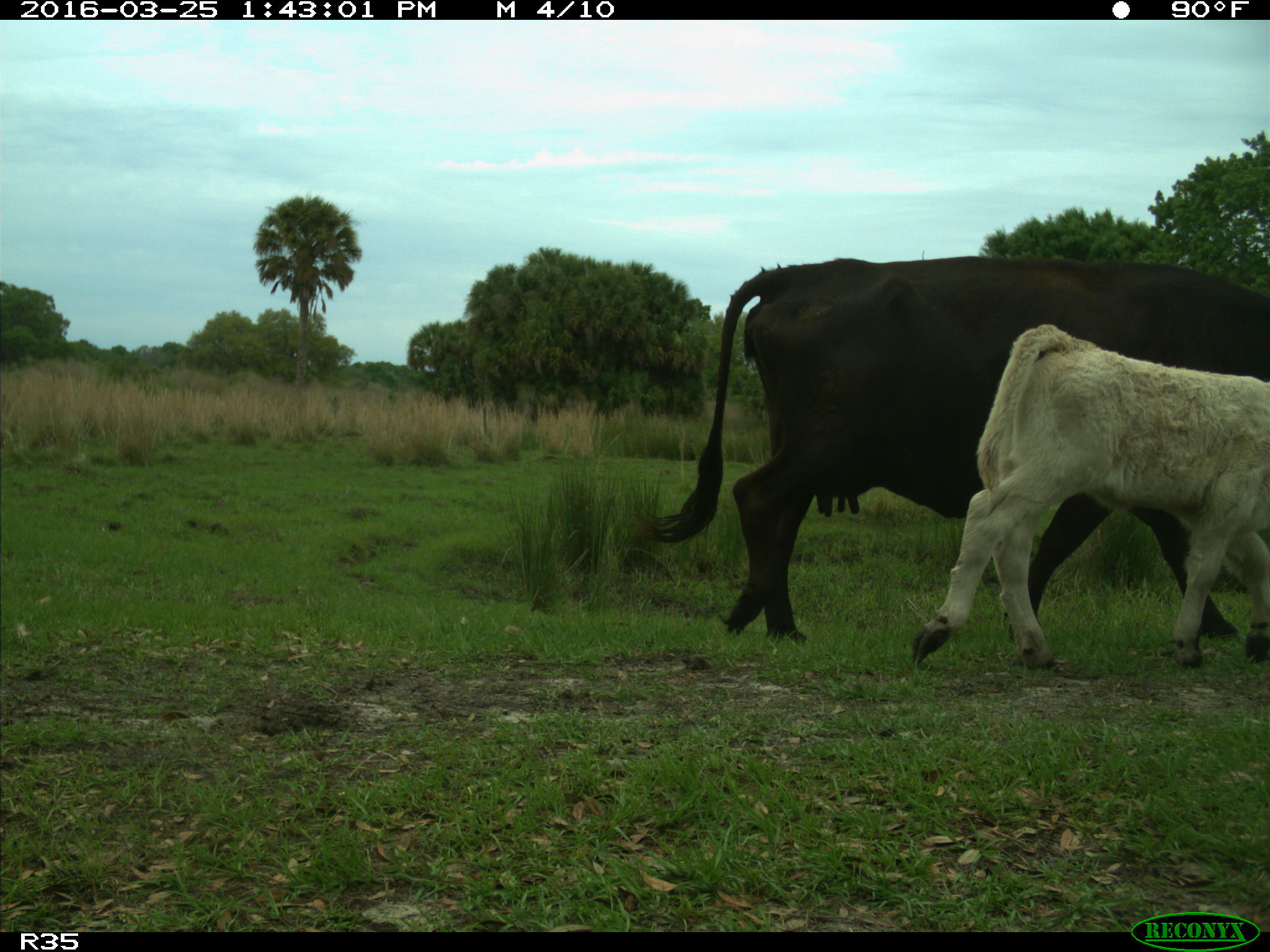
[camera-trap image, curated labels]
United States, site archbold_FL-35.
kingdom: Animalia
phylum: Chordata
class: Mammalia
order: Artiodactyla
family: Bovidae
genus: Bos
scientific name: Bos taurus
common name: domestic cow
Bos taurus (domestic cow).